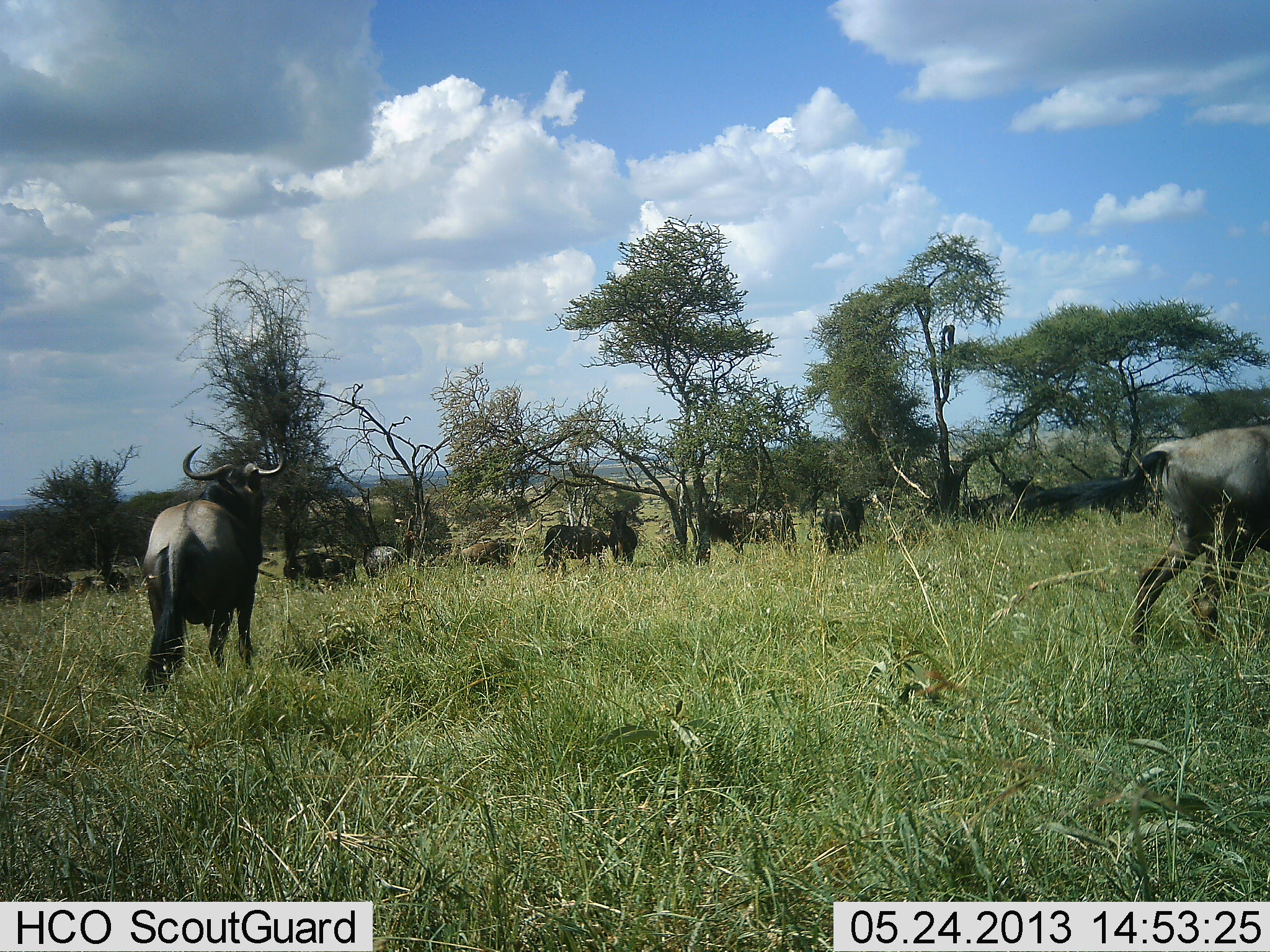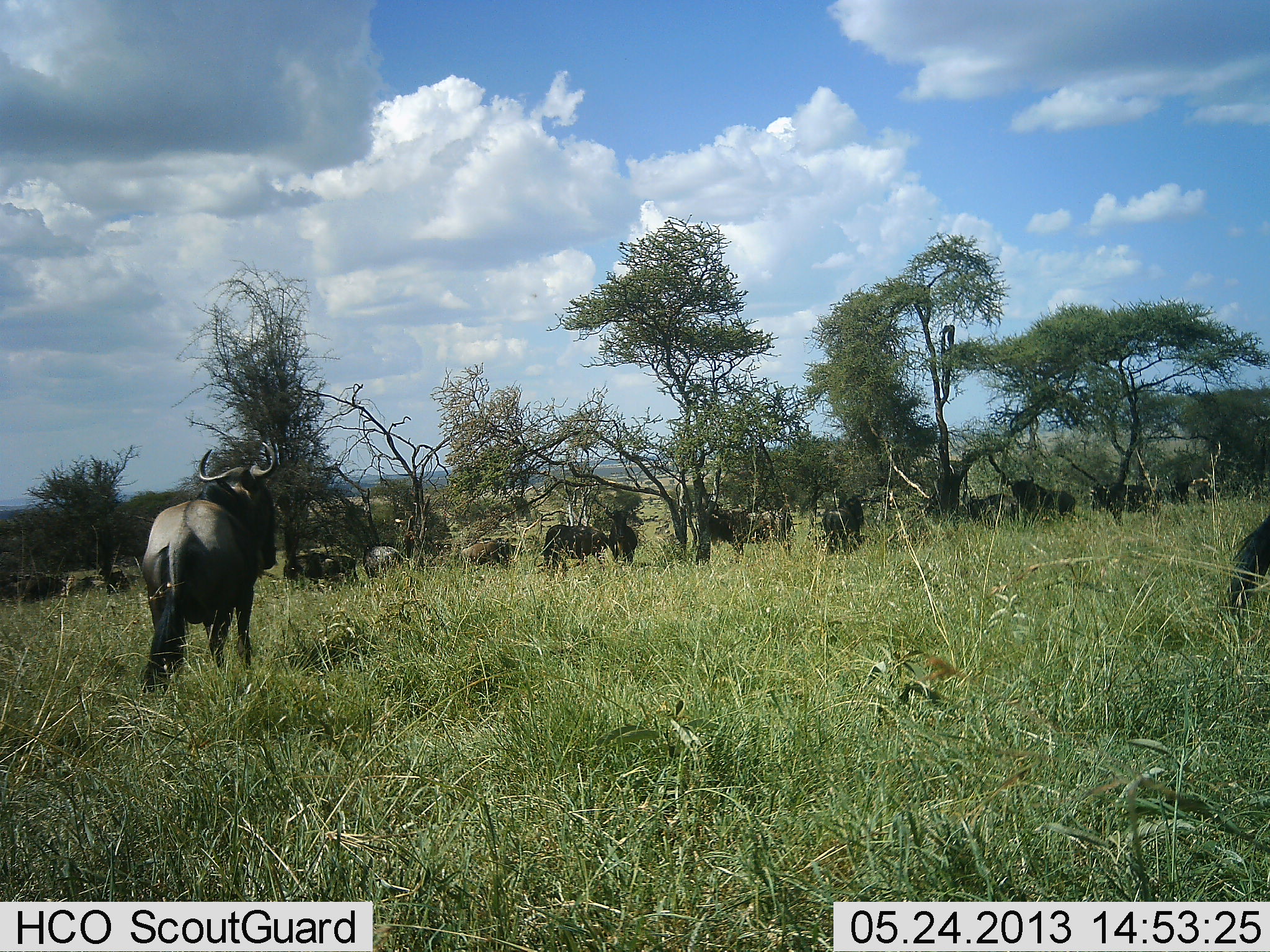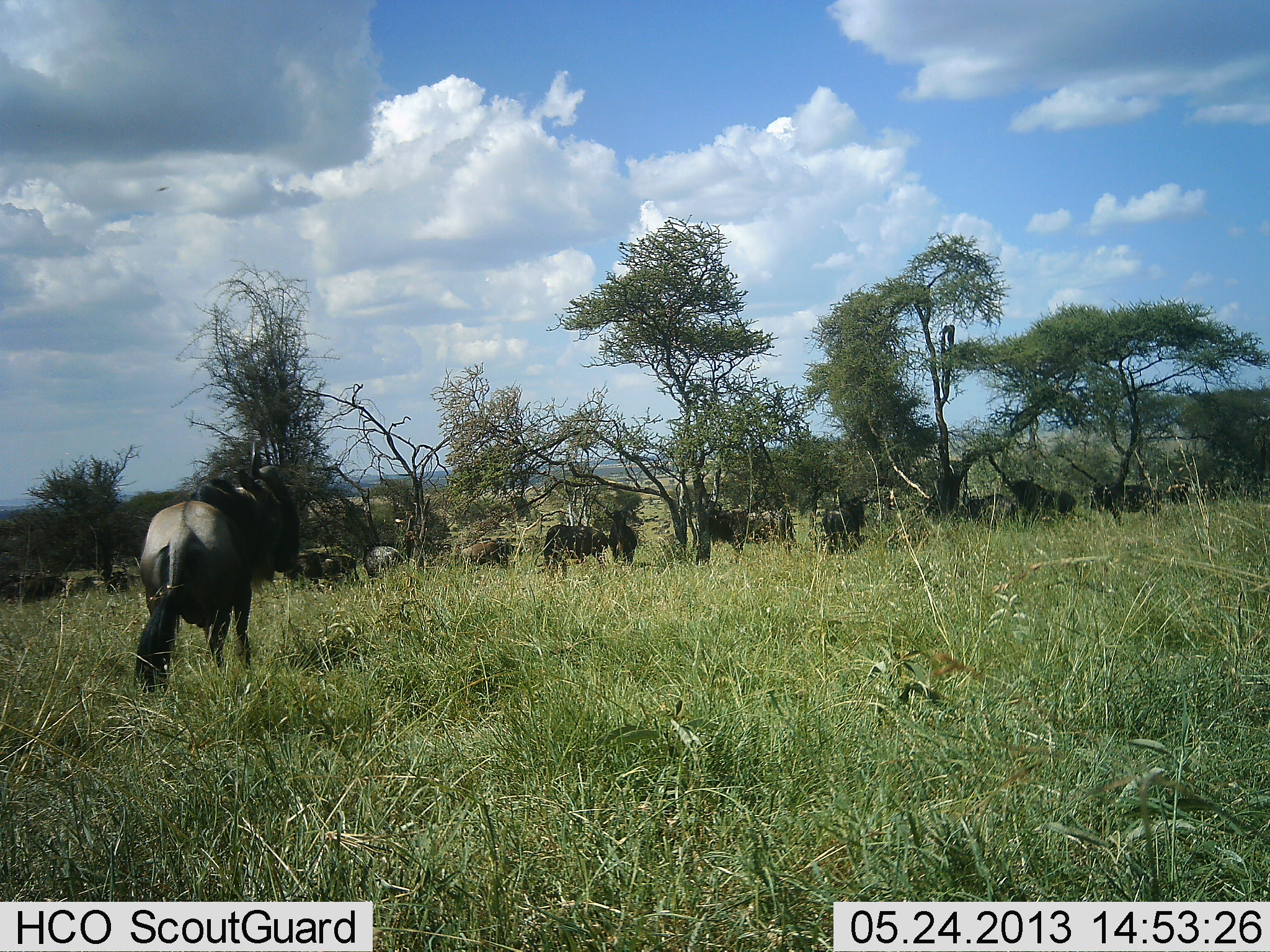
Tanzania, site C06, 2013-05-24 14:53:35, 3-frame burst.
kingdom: Animalia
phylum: Chordata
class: Mammalia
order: Artiodactyla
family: Bovidae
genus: Connochaetes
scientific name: Connochaetes taurinus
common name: blue wildebeest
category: wildebeest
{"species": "wildebeest (blue wildebeest) (Connochaetes taurinus)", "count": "11-50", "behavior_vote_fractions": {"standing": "85%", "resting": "4%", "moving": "50%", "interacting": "8%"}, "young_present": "0%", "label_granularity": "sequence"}